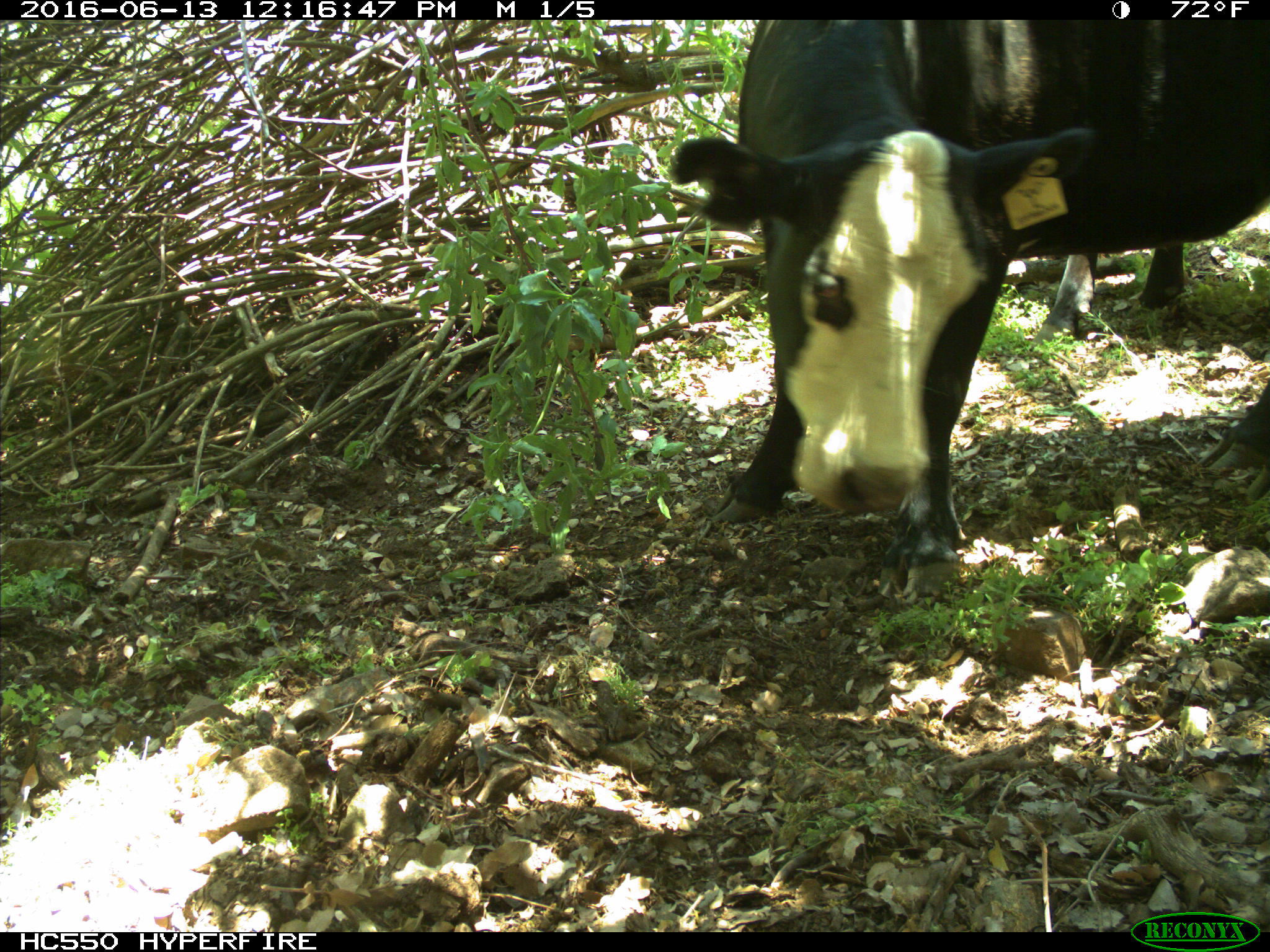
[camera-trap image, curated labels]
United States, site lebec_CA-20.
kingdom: Animalia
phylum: Chordata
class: Mammalia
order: Artiodactyla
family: Bovidae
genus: Bos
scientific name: Bos taurus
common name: domestic cow